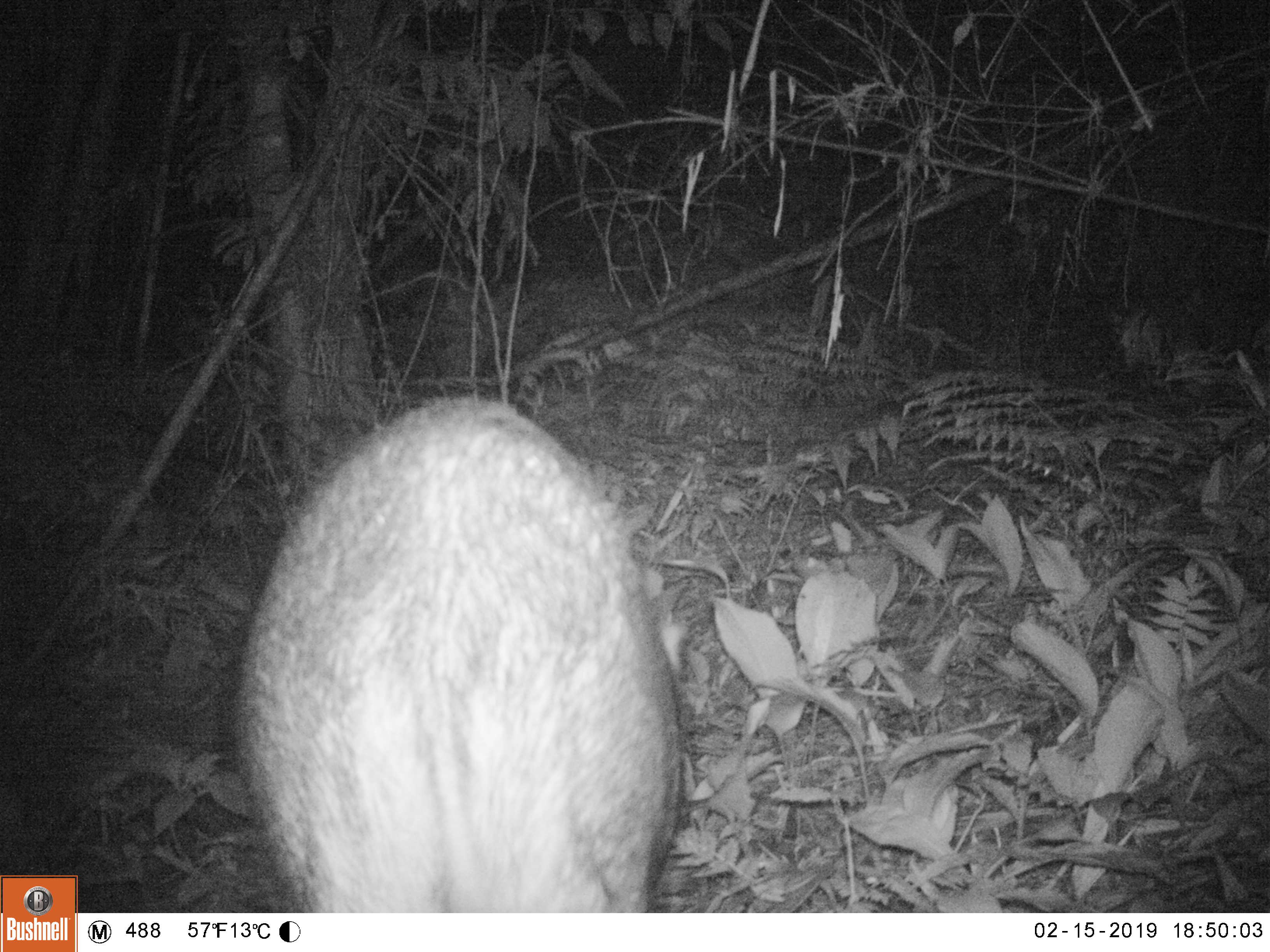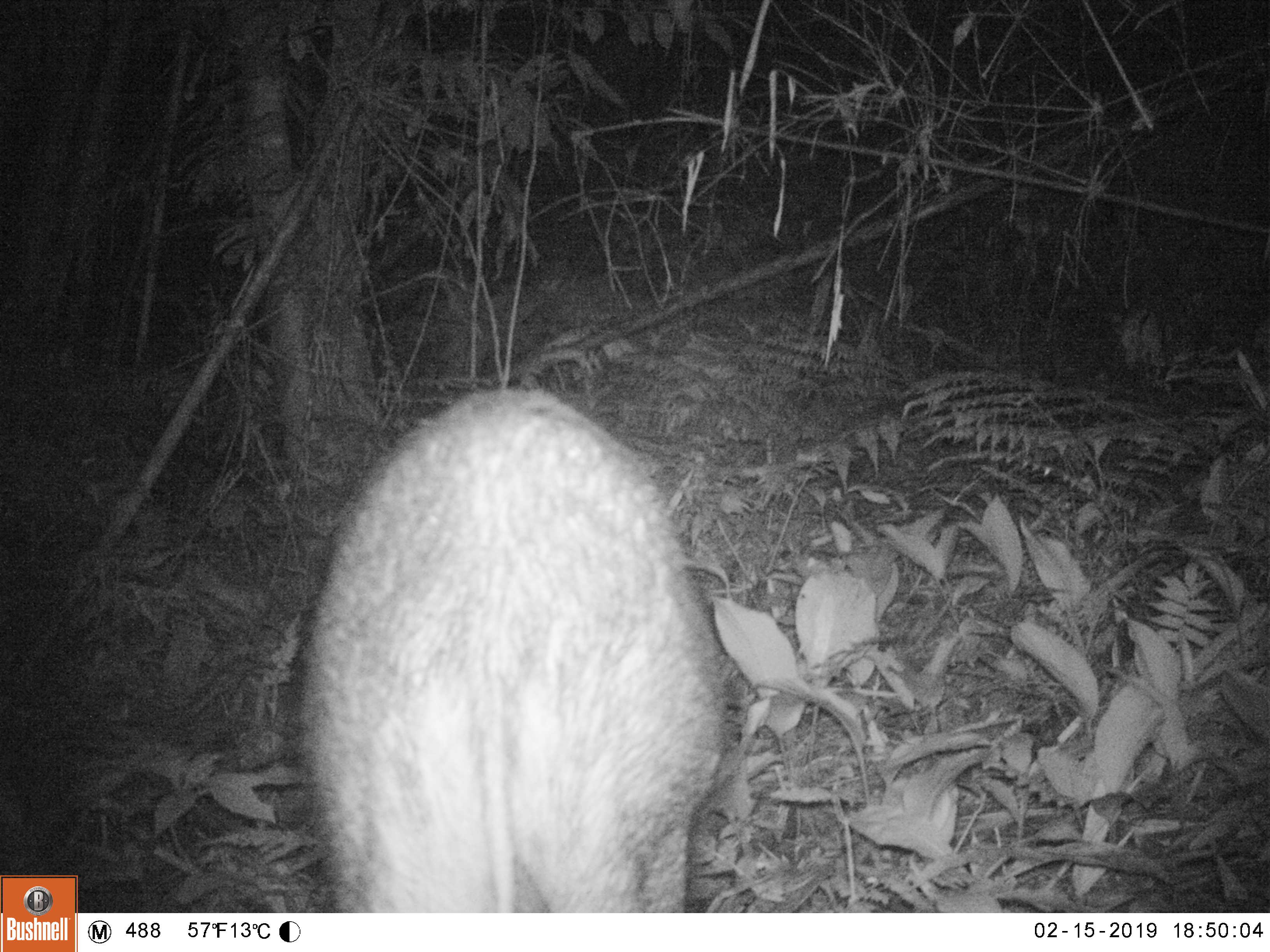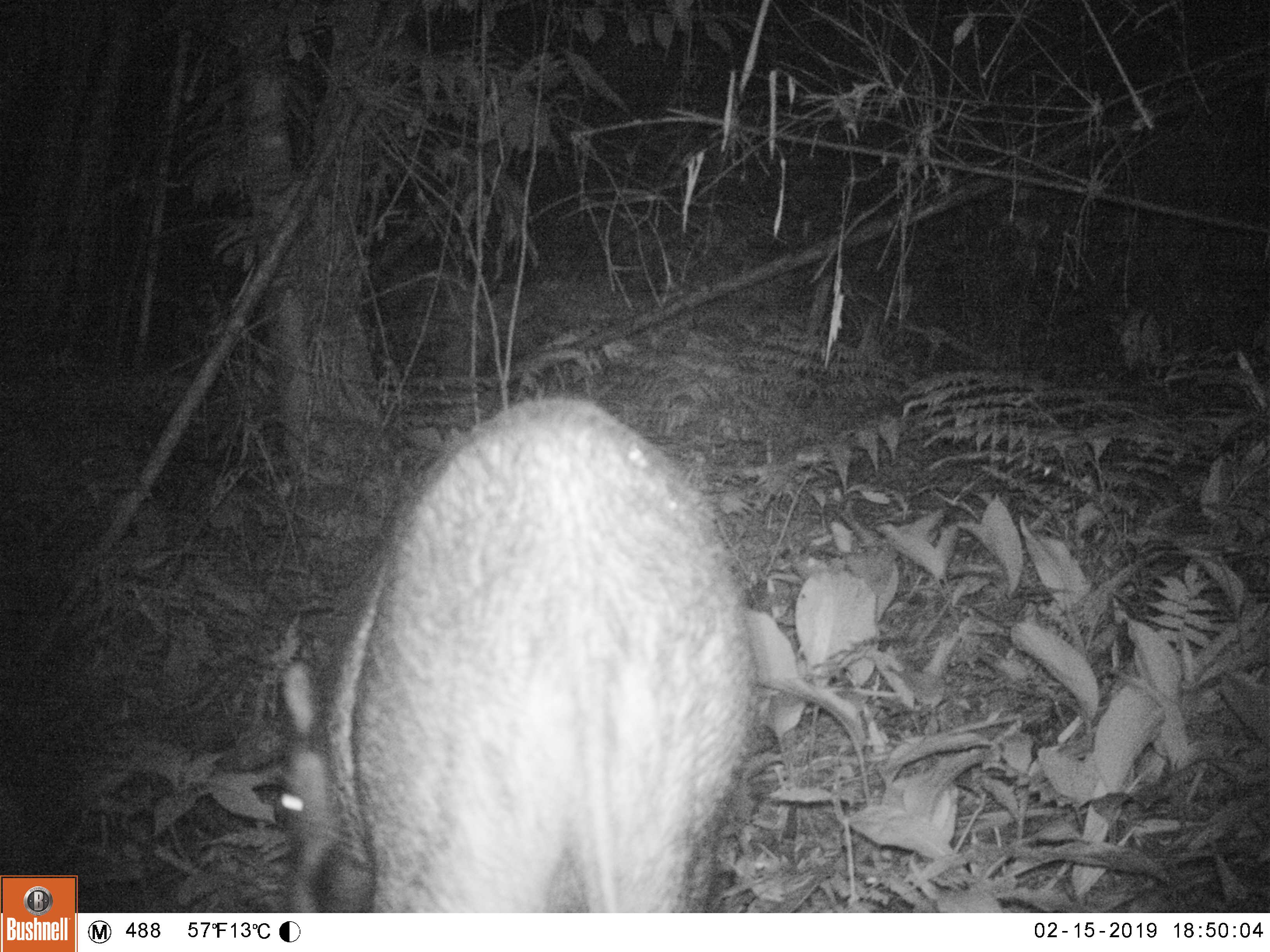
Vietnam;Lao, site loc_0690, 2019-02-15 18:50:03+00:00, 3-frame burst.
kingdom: Animalia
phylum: Chordata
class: Mammalia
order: Artiodactyla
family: Suidae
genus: Sus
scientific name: Sus scrofa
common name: eurasian wild pig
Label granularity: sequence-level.